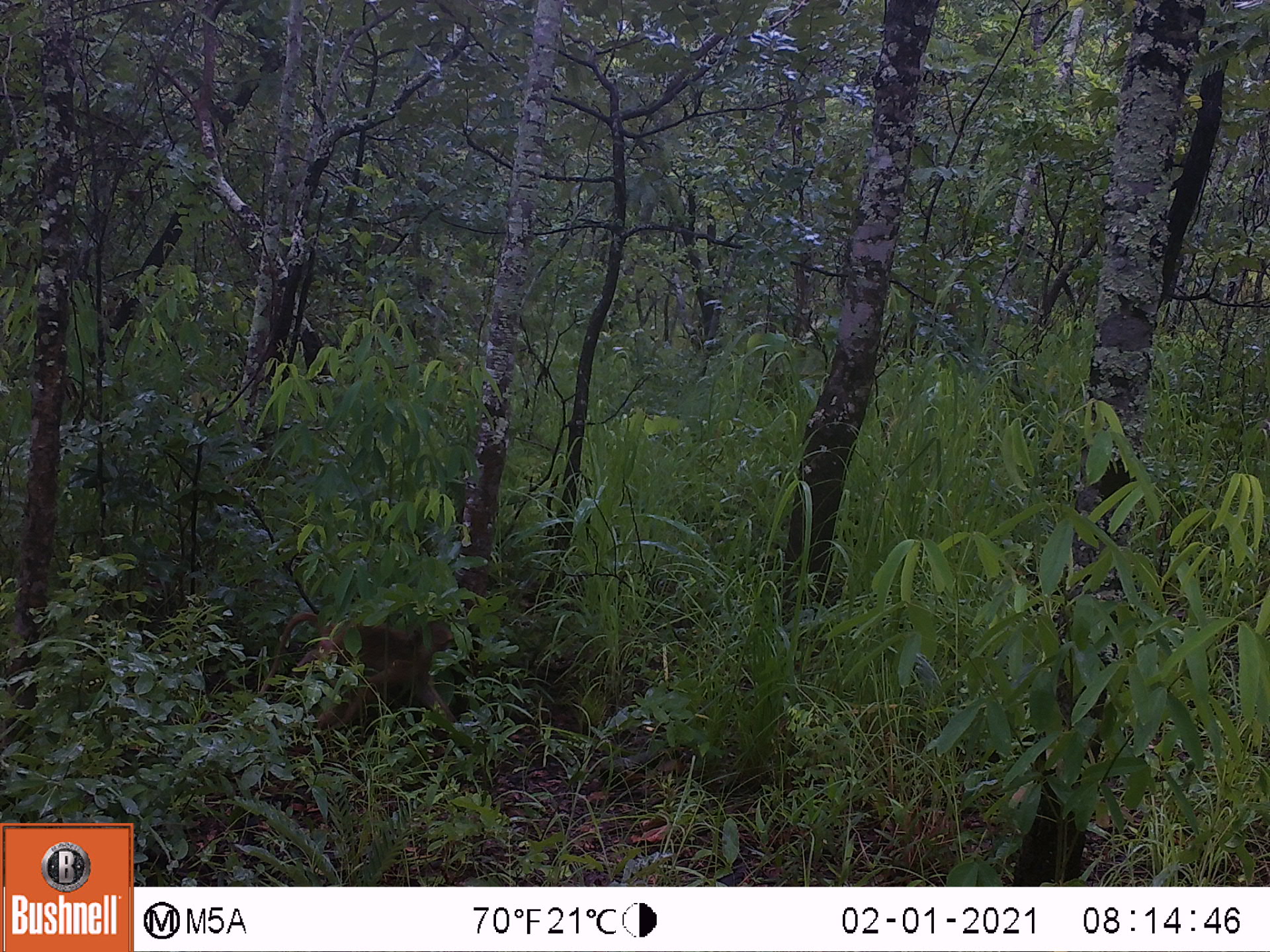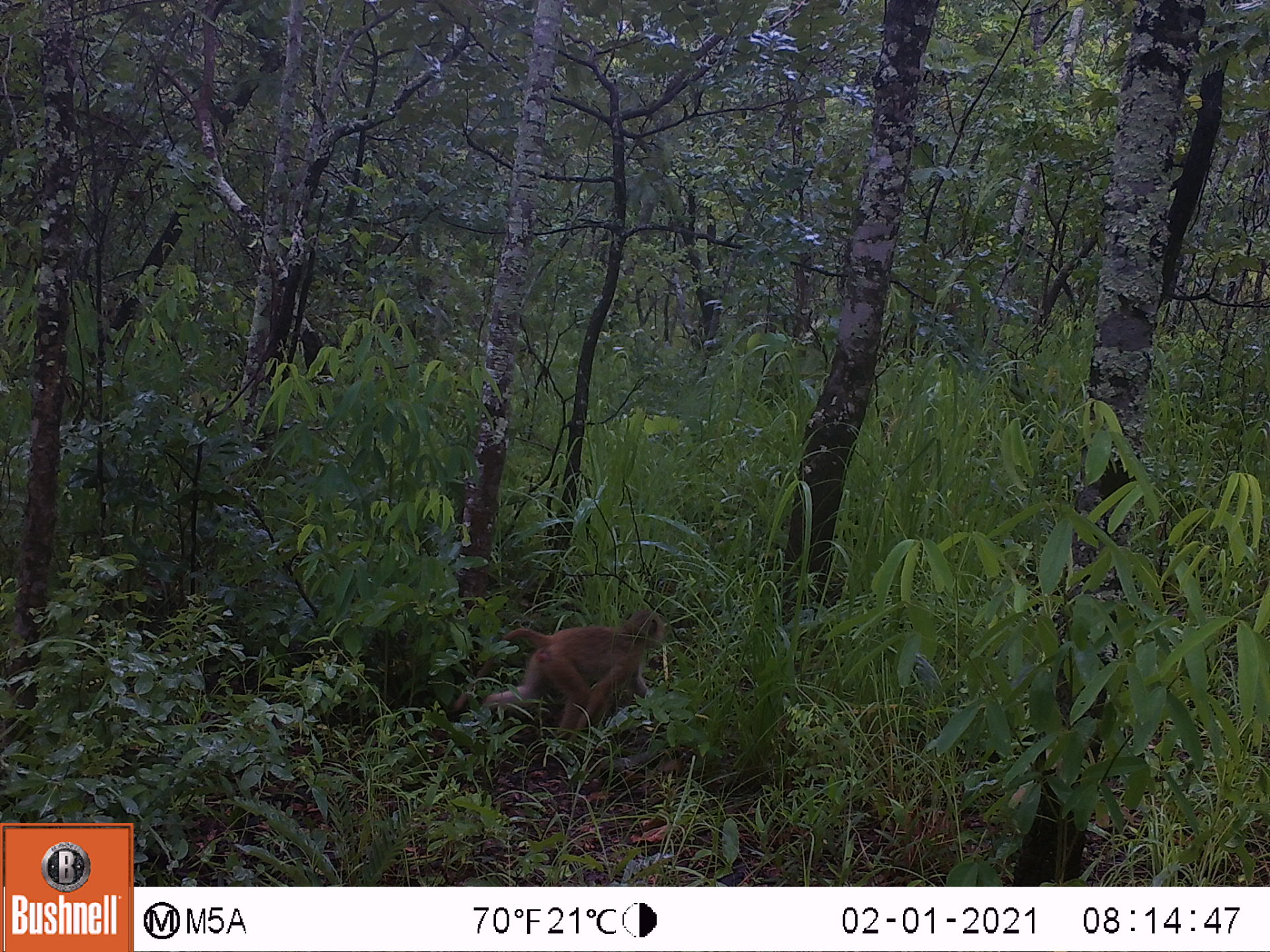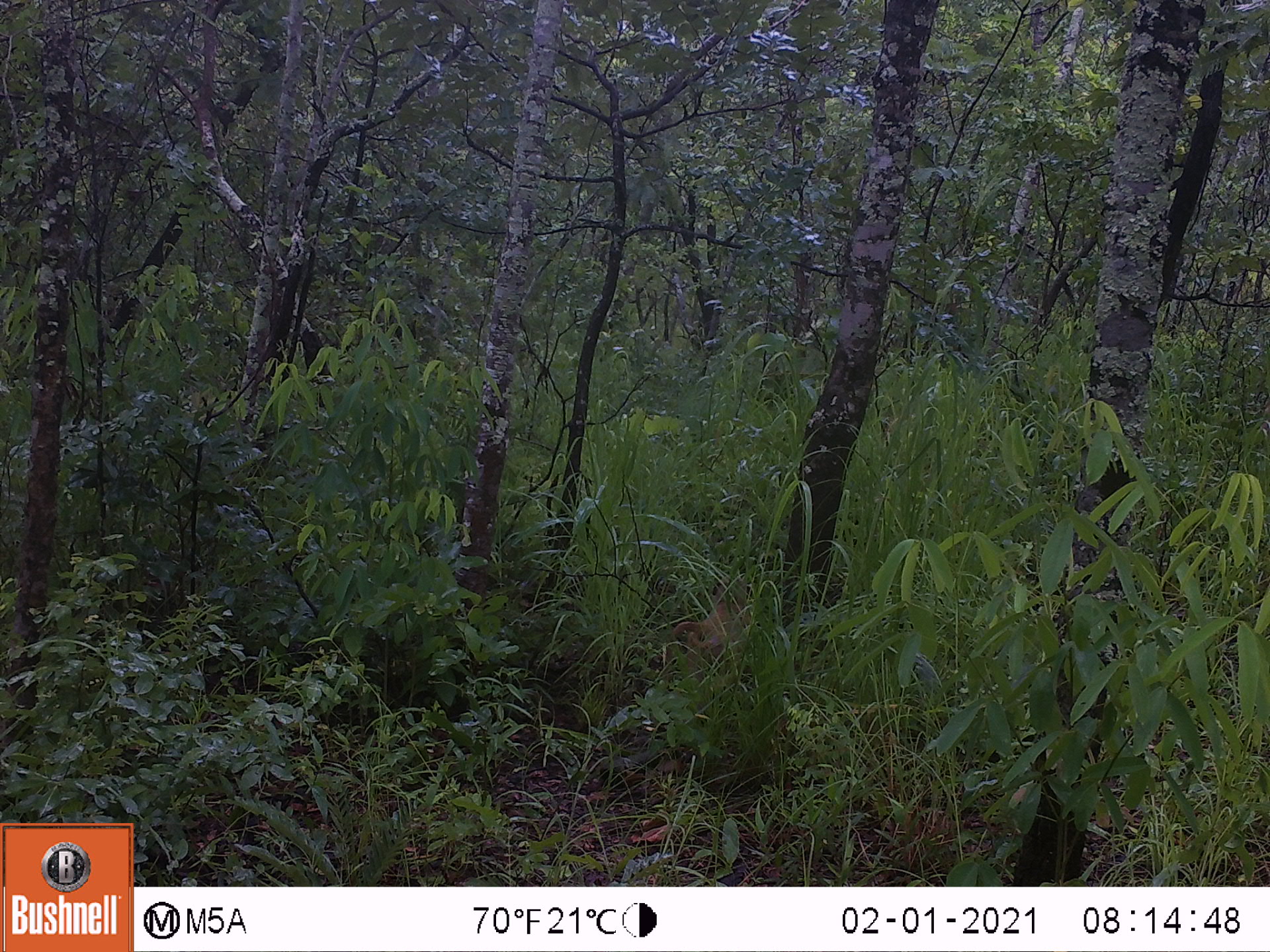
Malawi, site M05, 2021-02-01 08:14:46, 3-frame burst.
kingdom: Animalia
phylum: Chordata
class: Mammalia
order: Primates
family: Cercopithecidae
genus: Papio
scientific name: Papio cynocephalus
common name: yellow baboon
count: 1